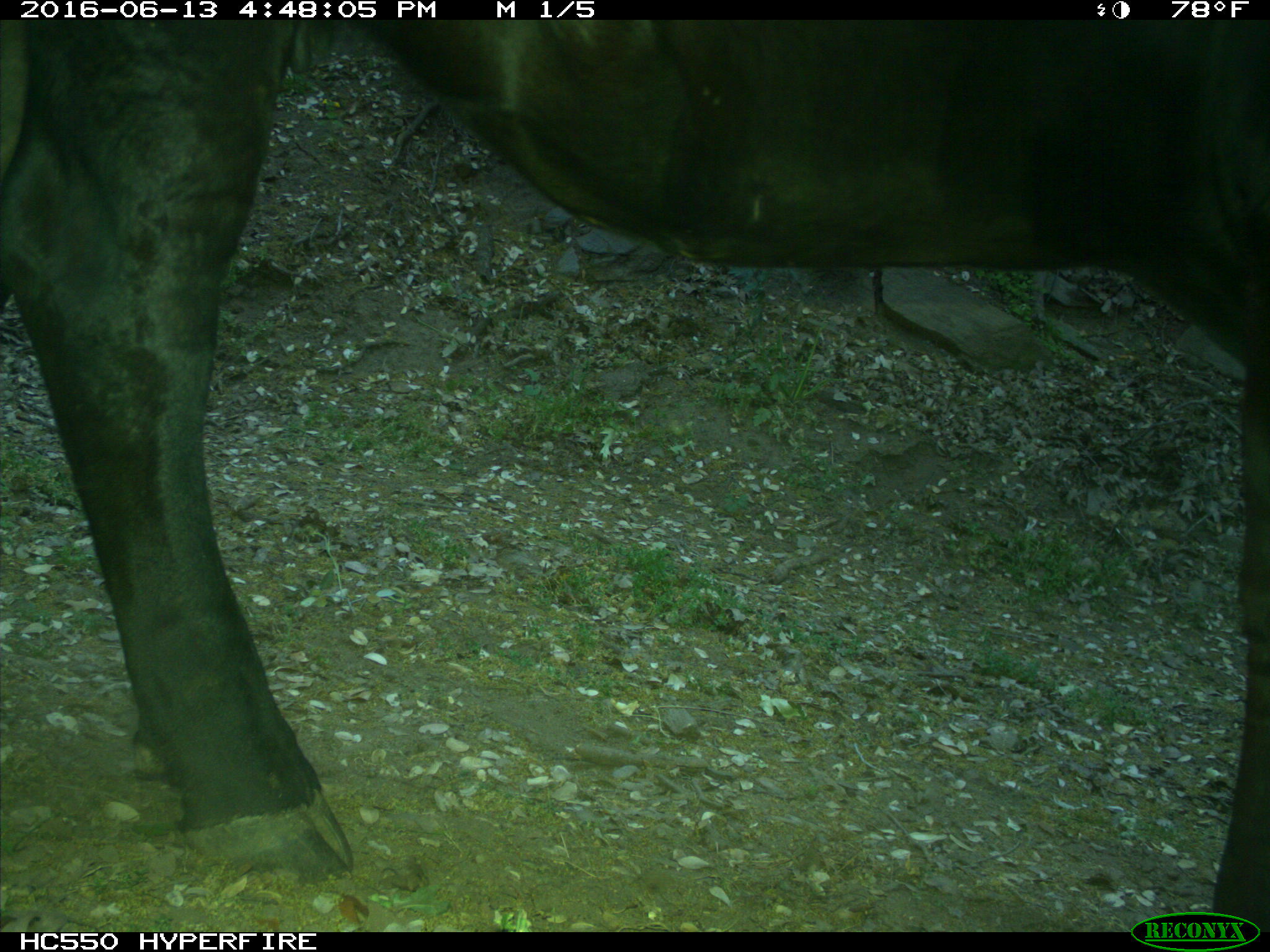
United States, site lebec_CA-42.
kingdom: Animalia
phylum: Chordata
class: Mammalia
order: Artiodactyla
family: Bovidae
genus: Bos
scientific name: Bos taurus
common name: domestic cow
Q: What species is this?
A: Bos taurus (domestic cow).